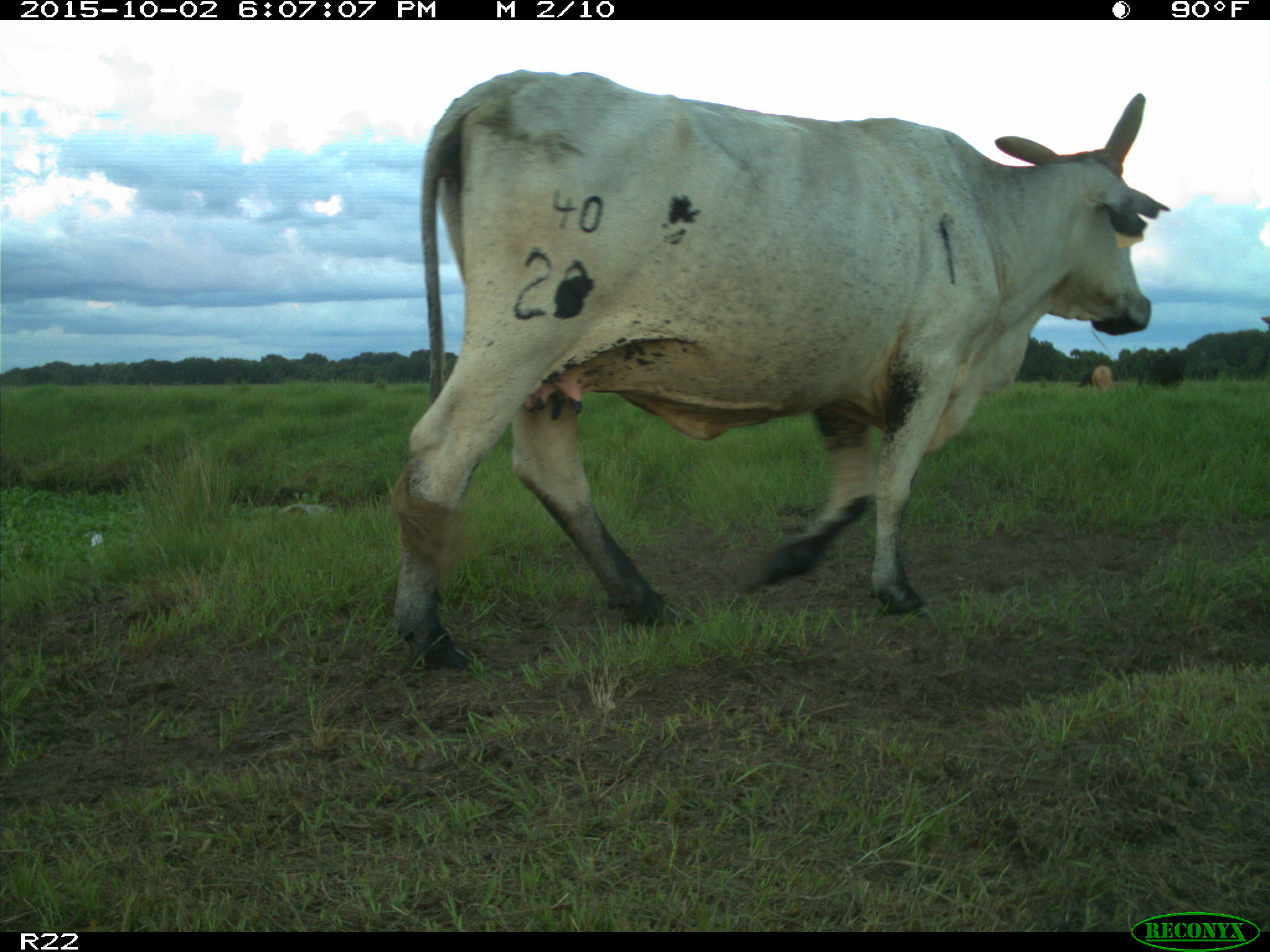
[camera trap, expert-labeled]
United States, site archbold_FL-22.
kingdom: Animalia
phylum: Chordata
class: Mammalia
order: Artiodactyla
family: Bovidae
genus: Bos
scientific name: Bos taurus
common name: domestic cow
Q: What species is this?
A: Bos taurus (domestic cow).